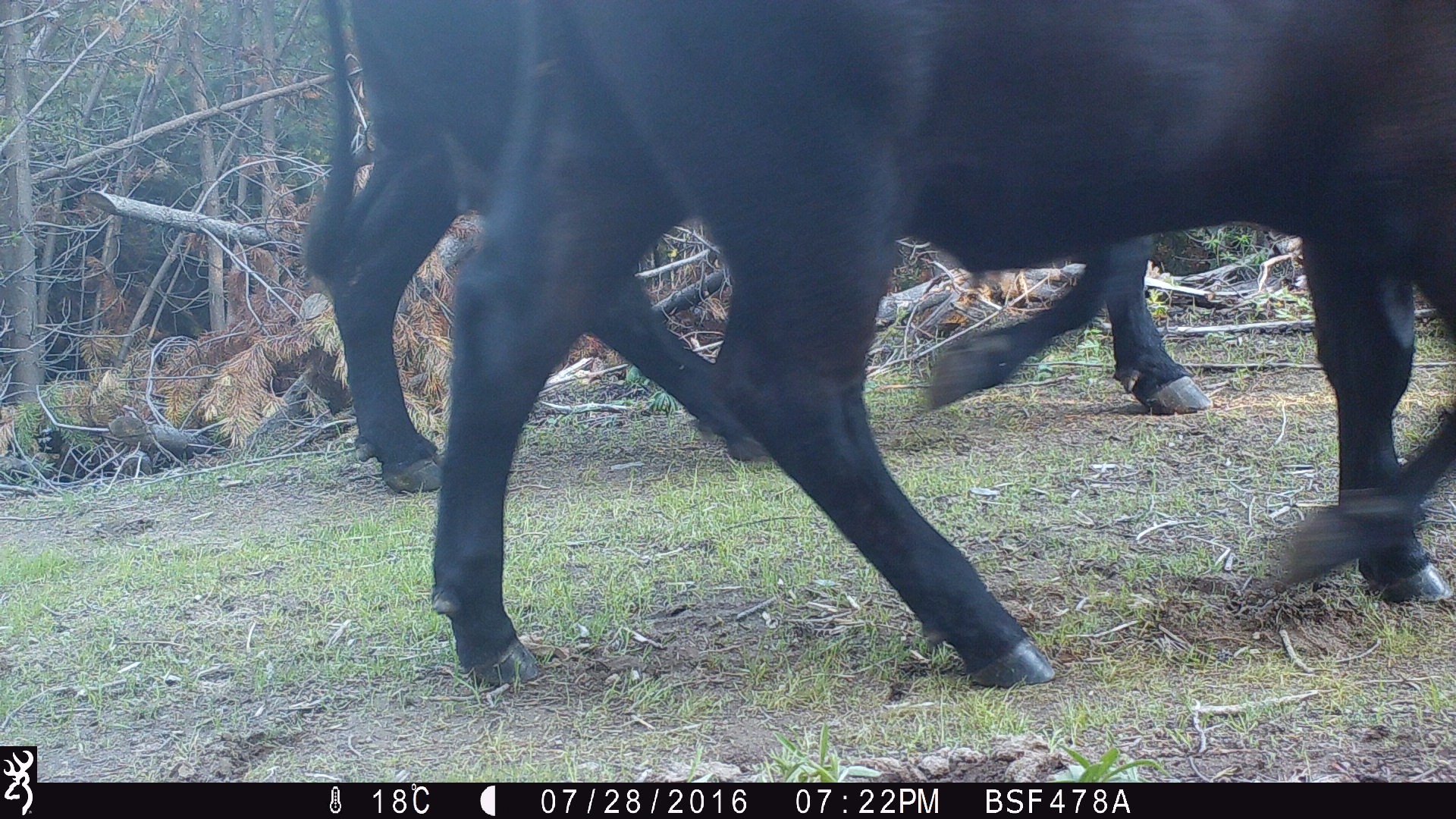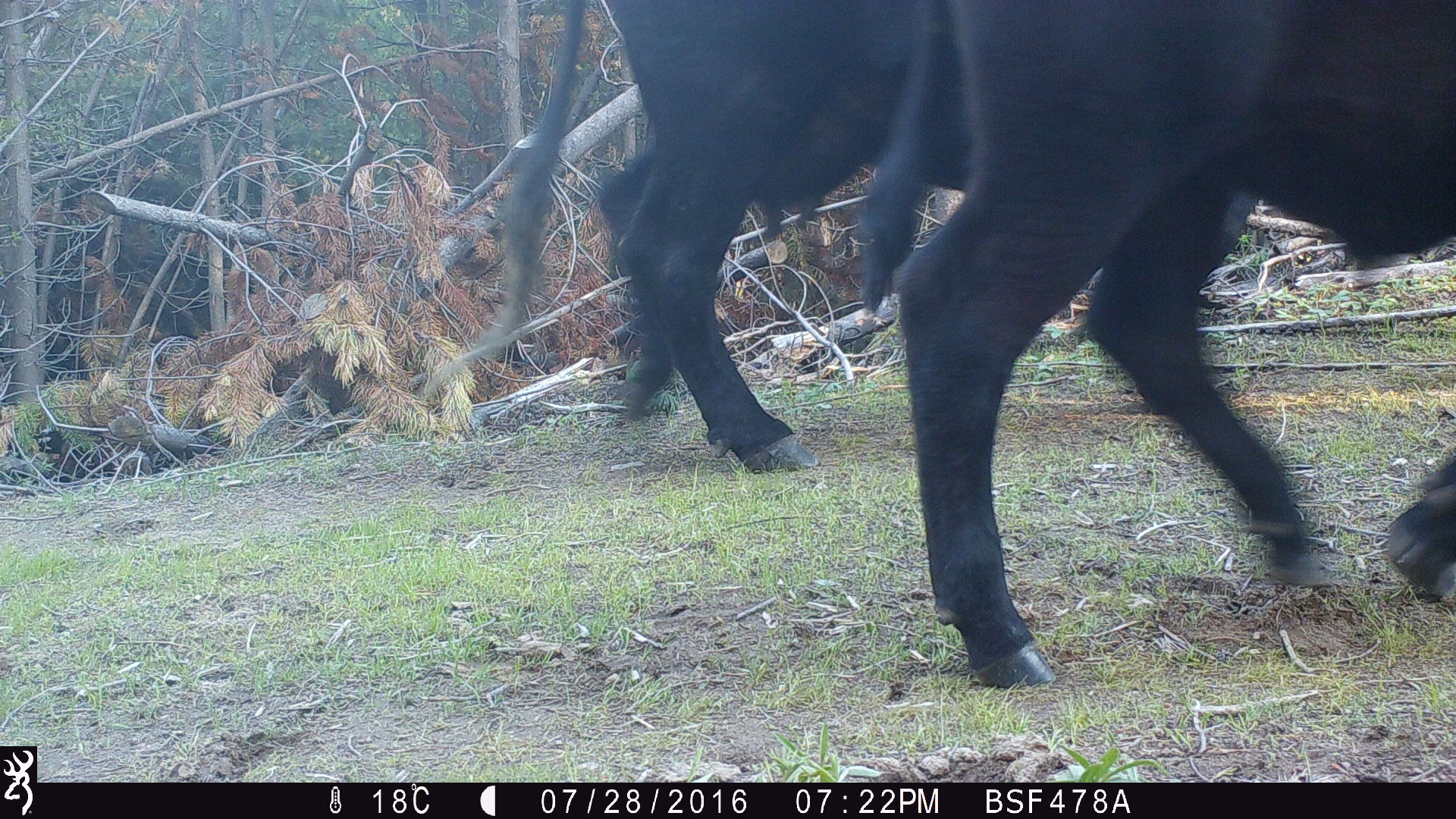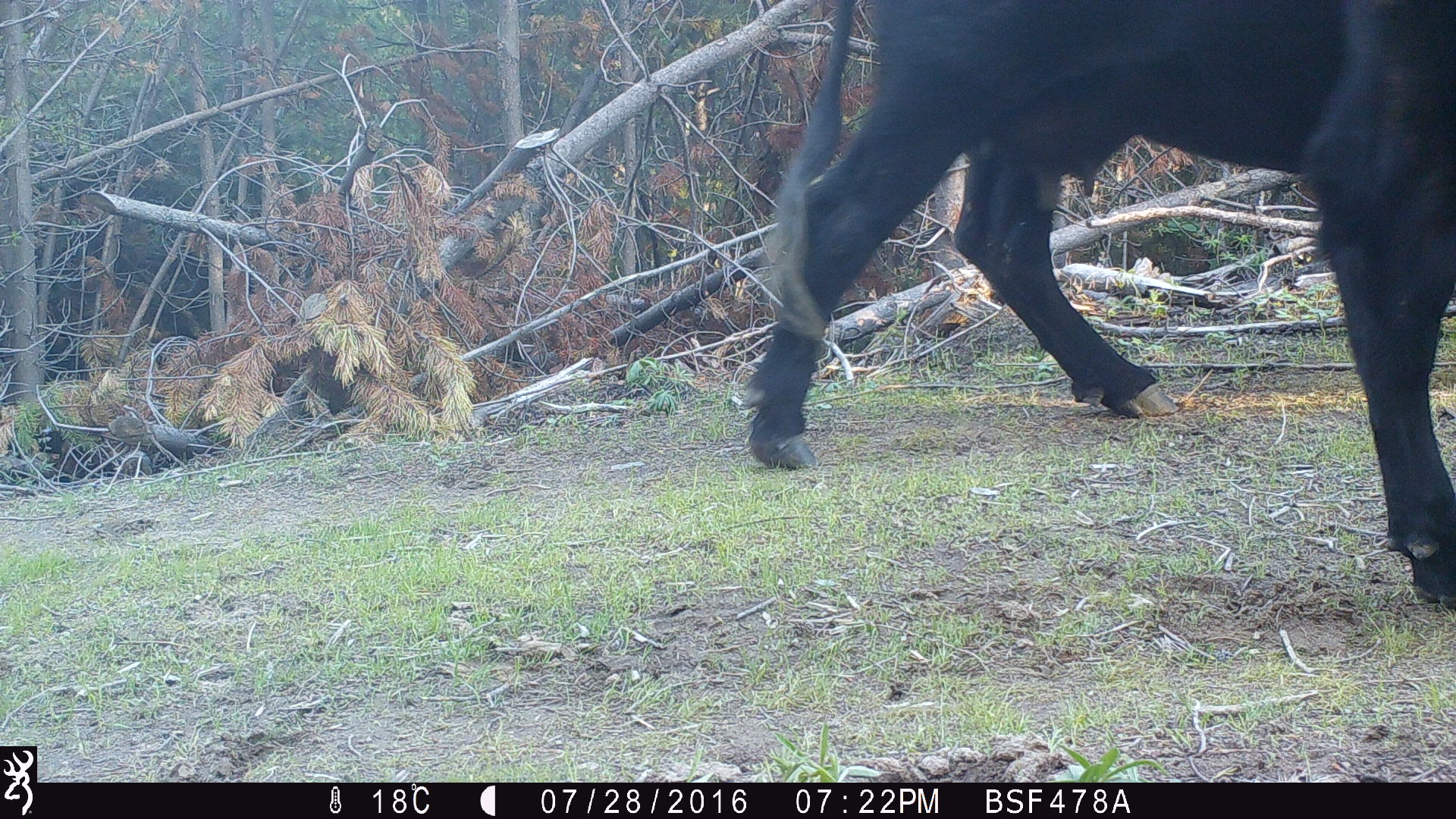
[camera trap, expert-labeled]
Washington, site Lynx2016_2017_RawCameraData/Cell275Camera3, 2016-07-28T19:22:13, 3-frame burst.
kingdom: Animalia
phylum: Chordata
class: Mammalia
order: Artiodactyla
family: Bovidae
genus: Bos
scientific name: Bos taurus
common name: domestic cattle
Domestic cattle (Bos taurus). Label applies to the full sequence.